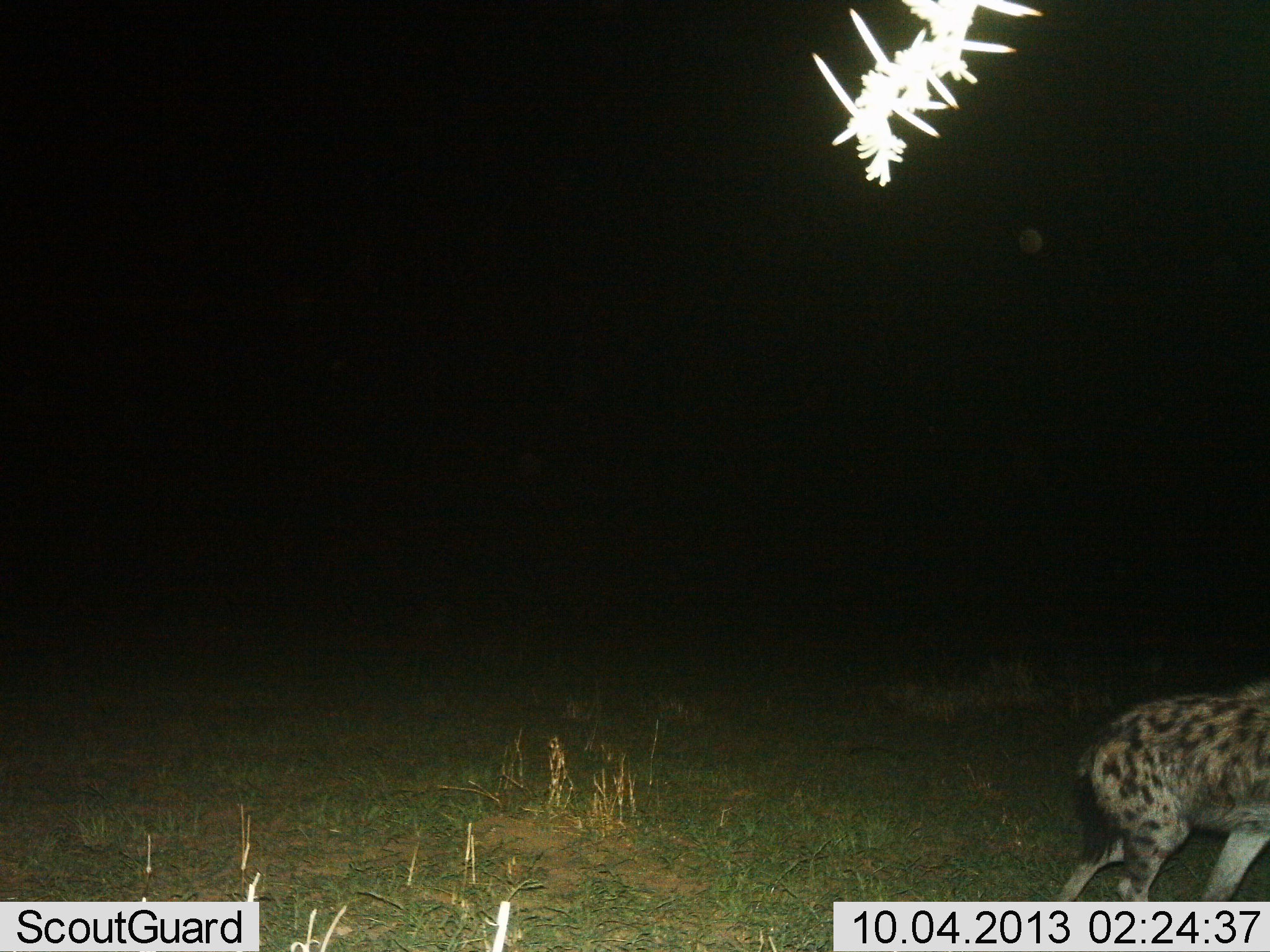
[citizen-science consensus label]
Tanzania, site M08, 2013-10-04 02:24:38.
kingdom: Animalia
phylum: Chordata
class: Mammalia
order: Carnivora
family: Hyaenidae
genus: Crocuta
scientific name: Crocuta crocuta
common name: spotted hyena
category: hyenaspotted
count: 1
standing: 24%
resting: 0%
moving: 79%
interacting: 0%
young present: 0%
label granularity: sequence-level